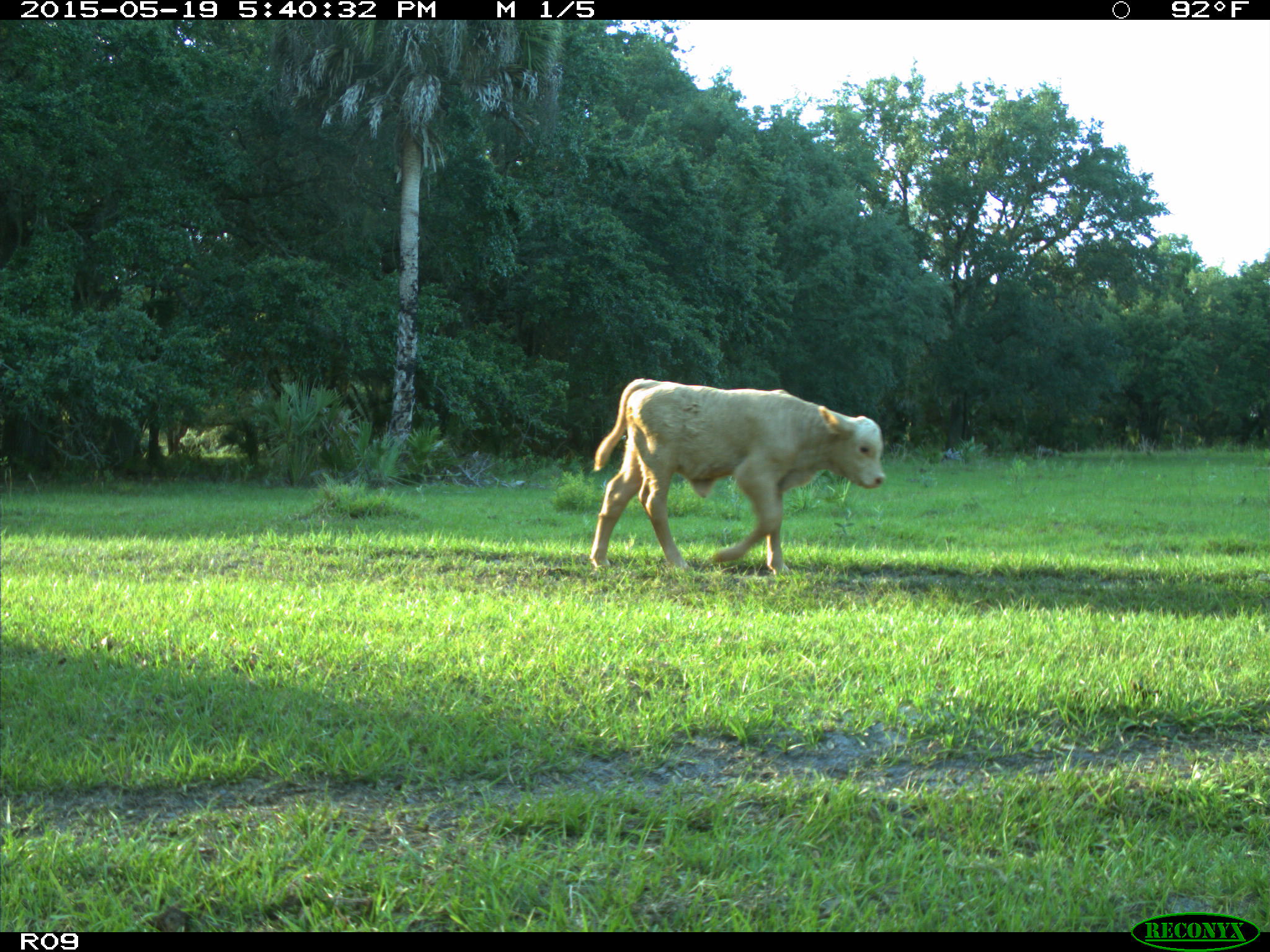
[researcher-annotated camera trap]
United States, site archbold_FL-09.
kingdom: Animalia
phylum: Chordata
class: Mammalia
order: Artiodactyla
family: Bovidae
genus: Bos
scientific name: Bos taurus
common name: domestic cow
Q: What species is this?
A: Bos taurus (domestic cow).